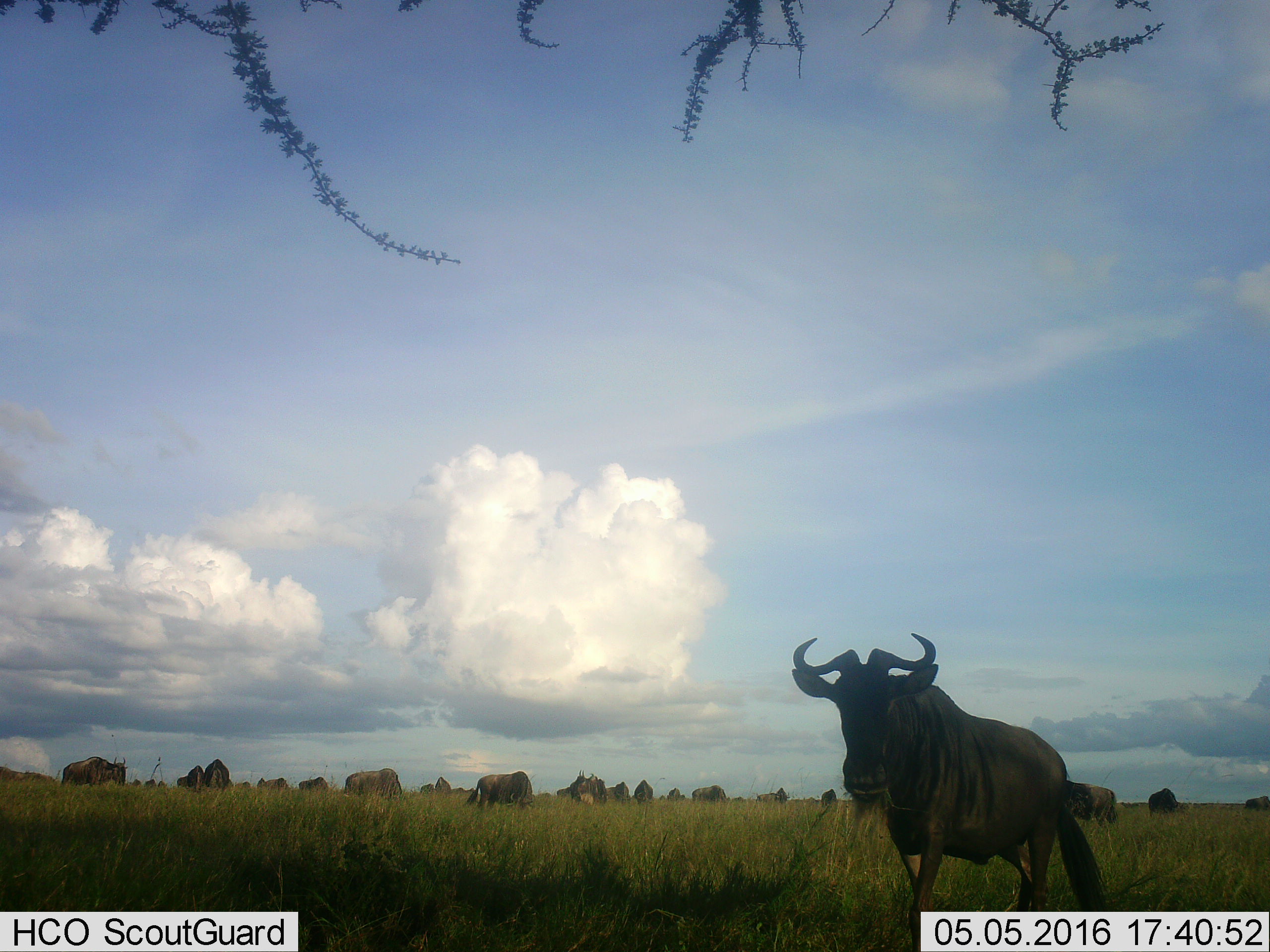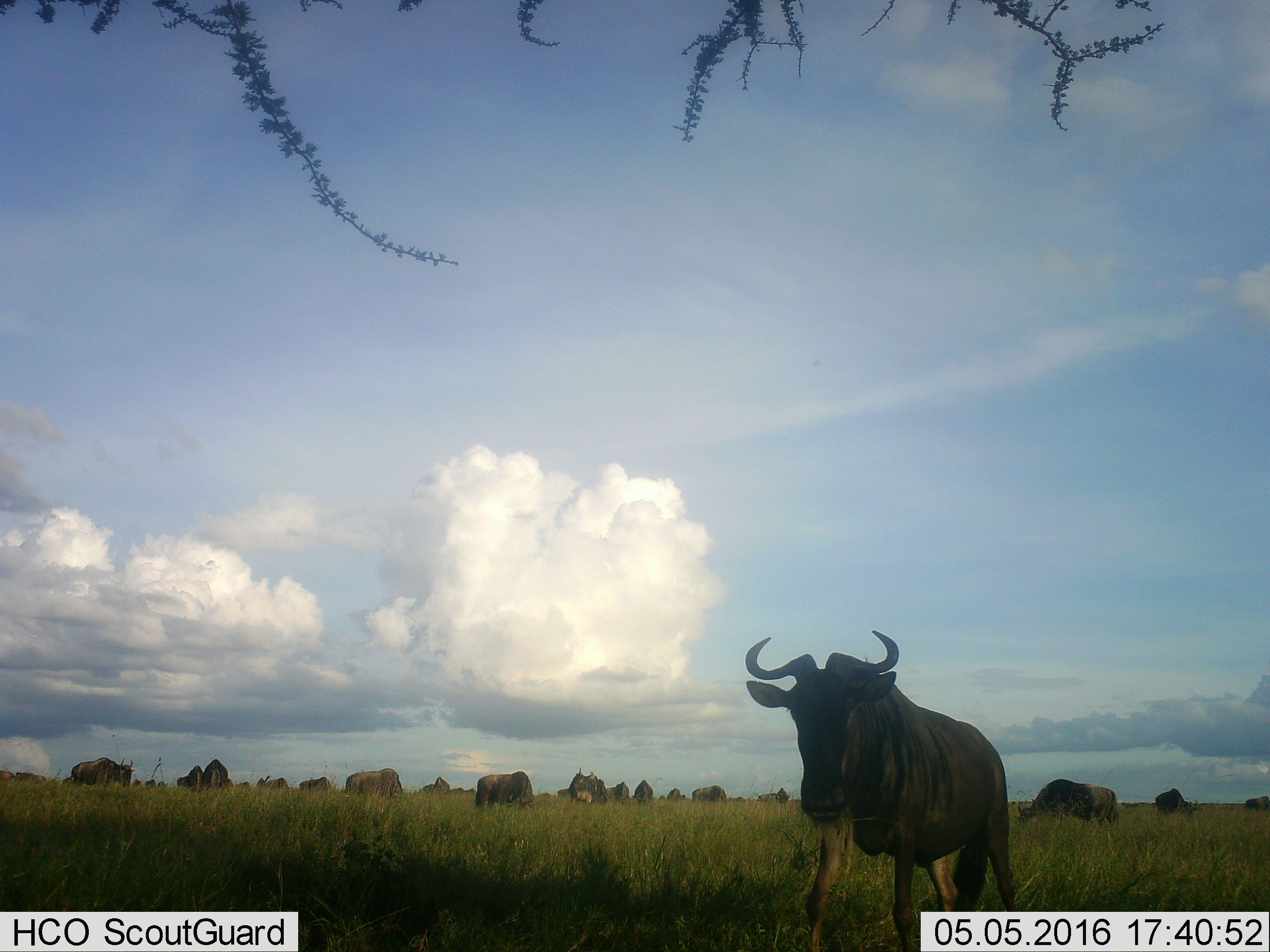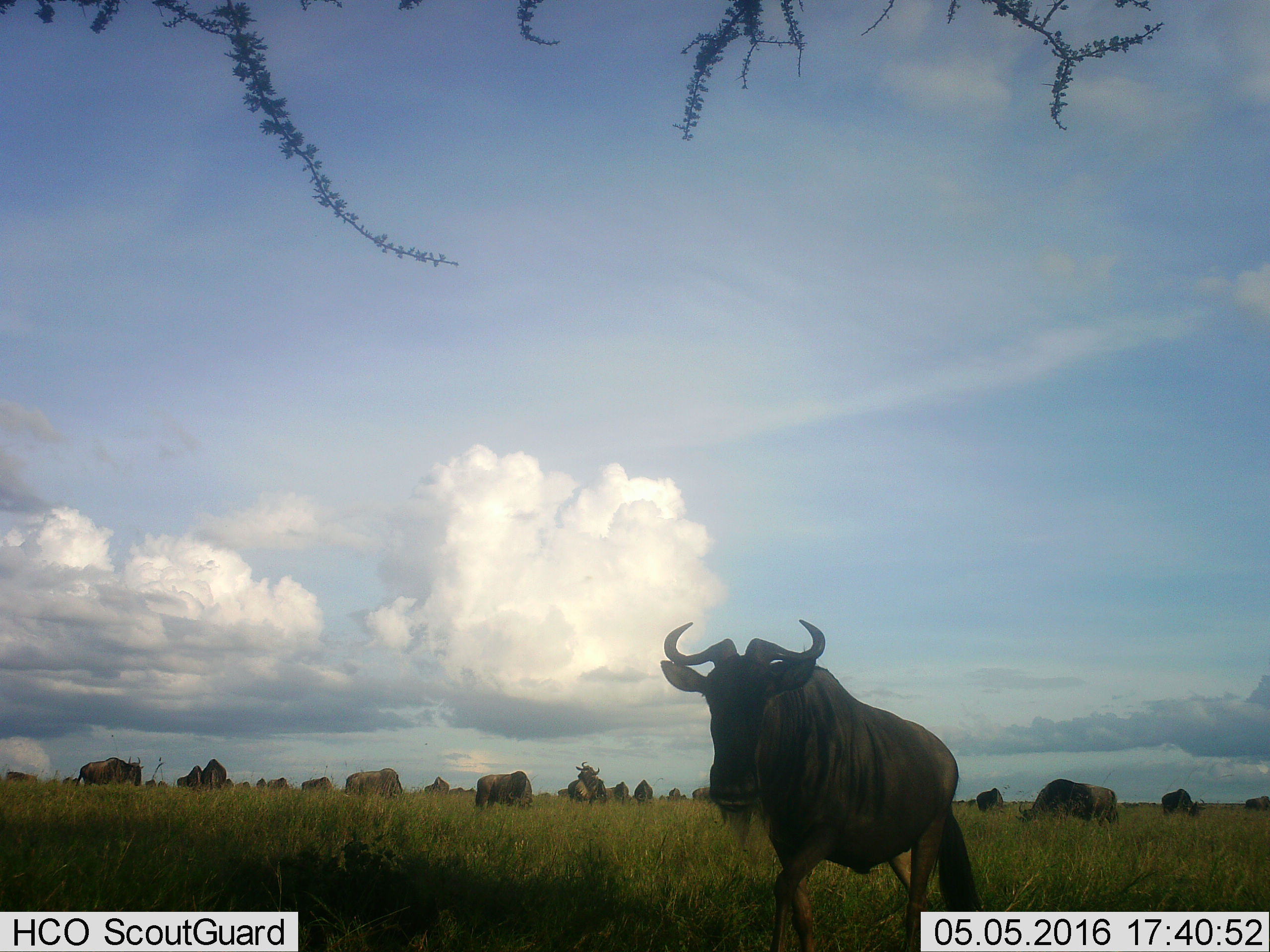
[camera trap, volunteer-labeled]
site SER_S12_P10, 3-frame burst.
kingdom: Animalia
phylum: Chordata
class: Mammalia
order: Artiodactyla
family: Bovidae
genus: Connochaetes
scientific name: Connochaetes taurinus taurinus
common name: blue wildebeest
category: wildebeestblue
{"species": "wildebeestblue (blue wildebeest) (Connochaetes taurinus taurinus)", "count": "11-50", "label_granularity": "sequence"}